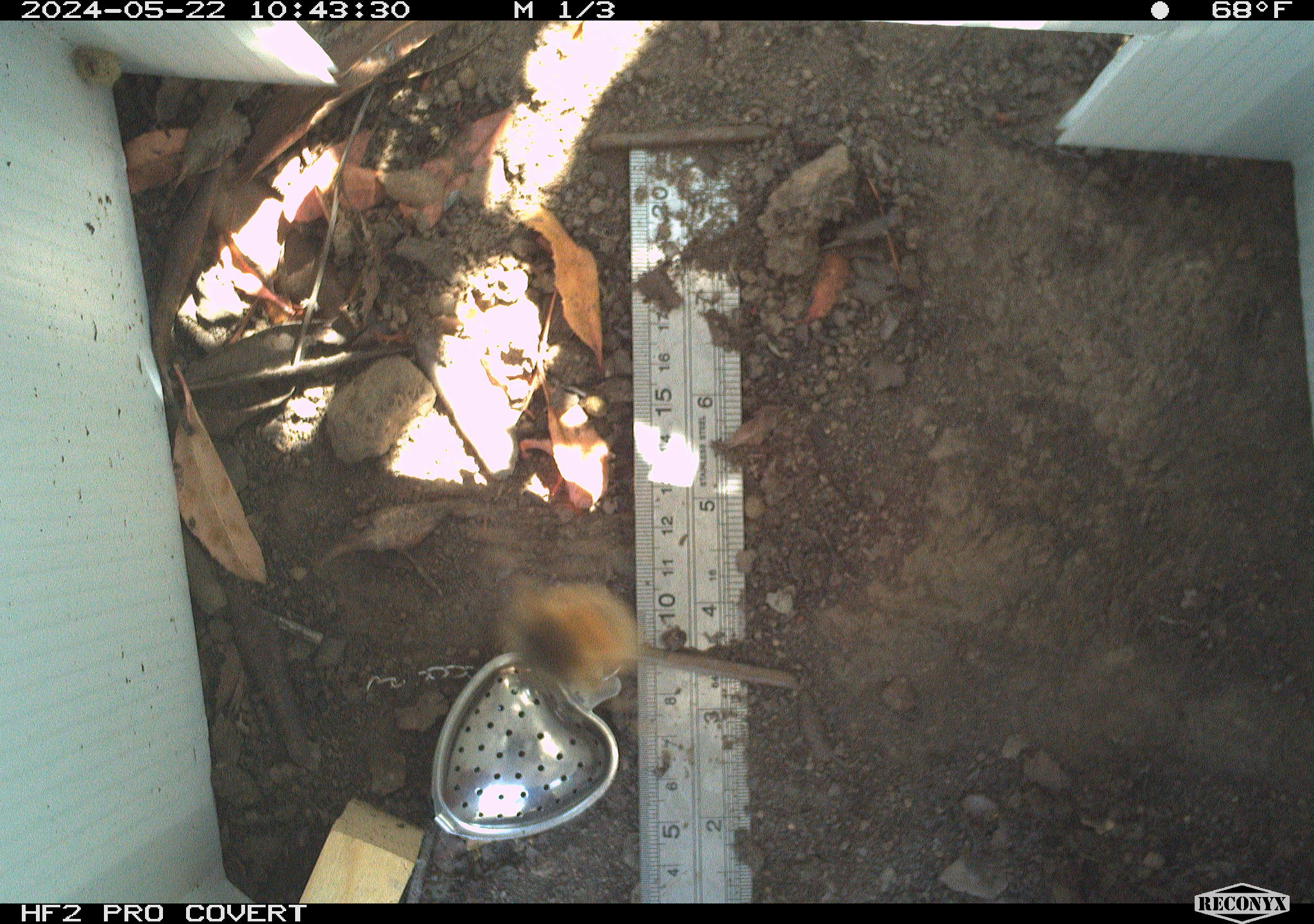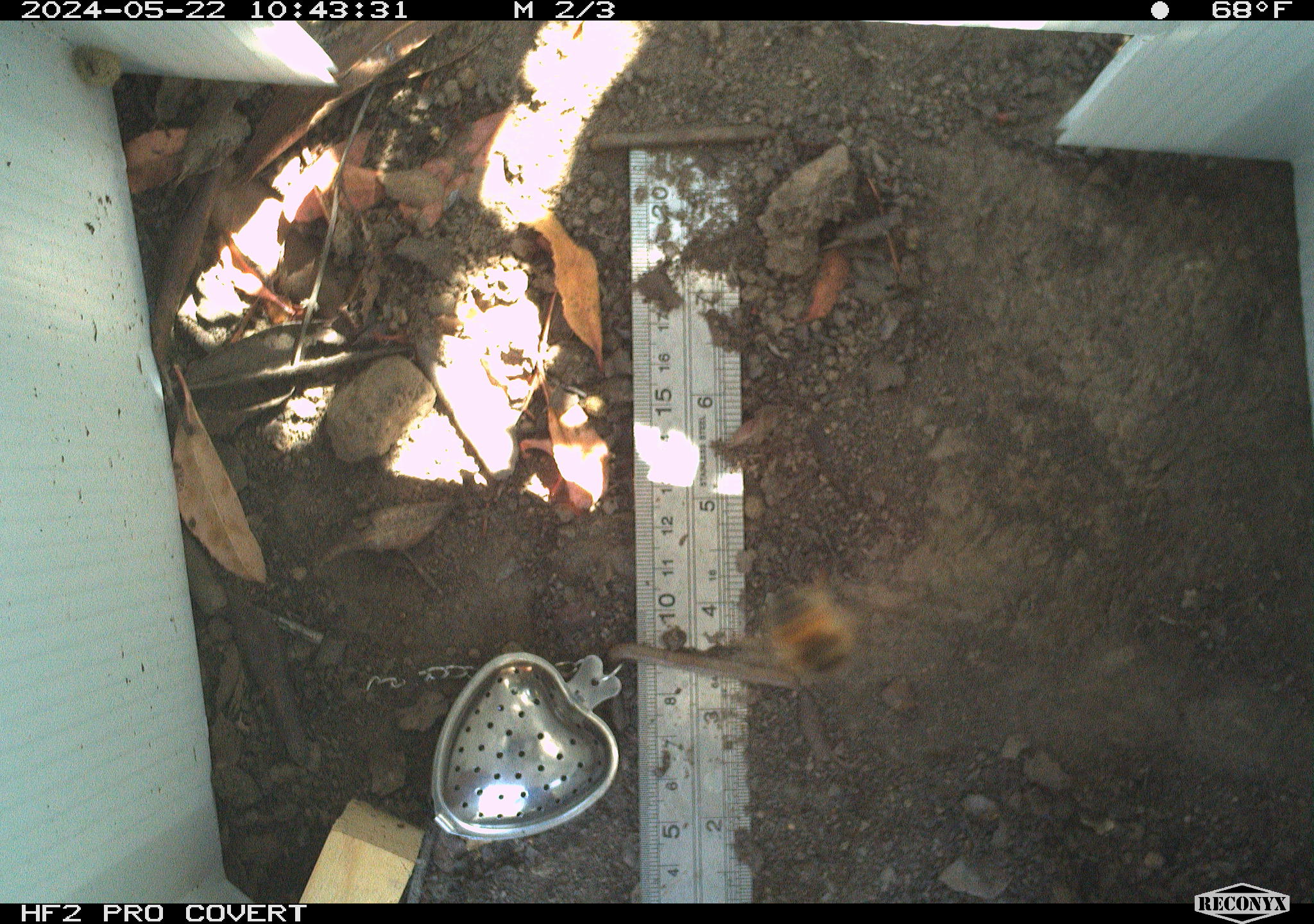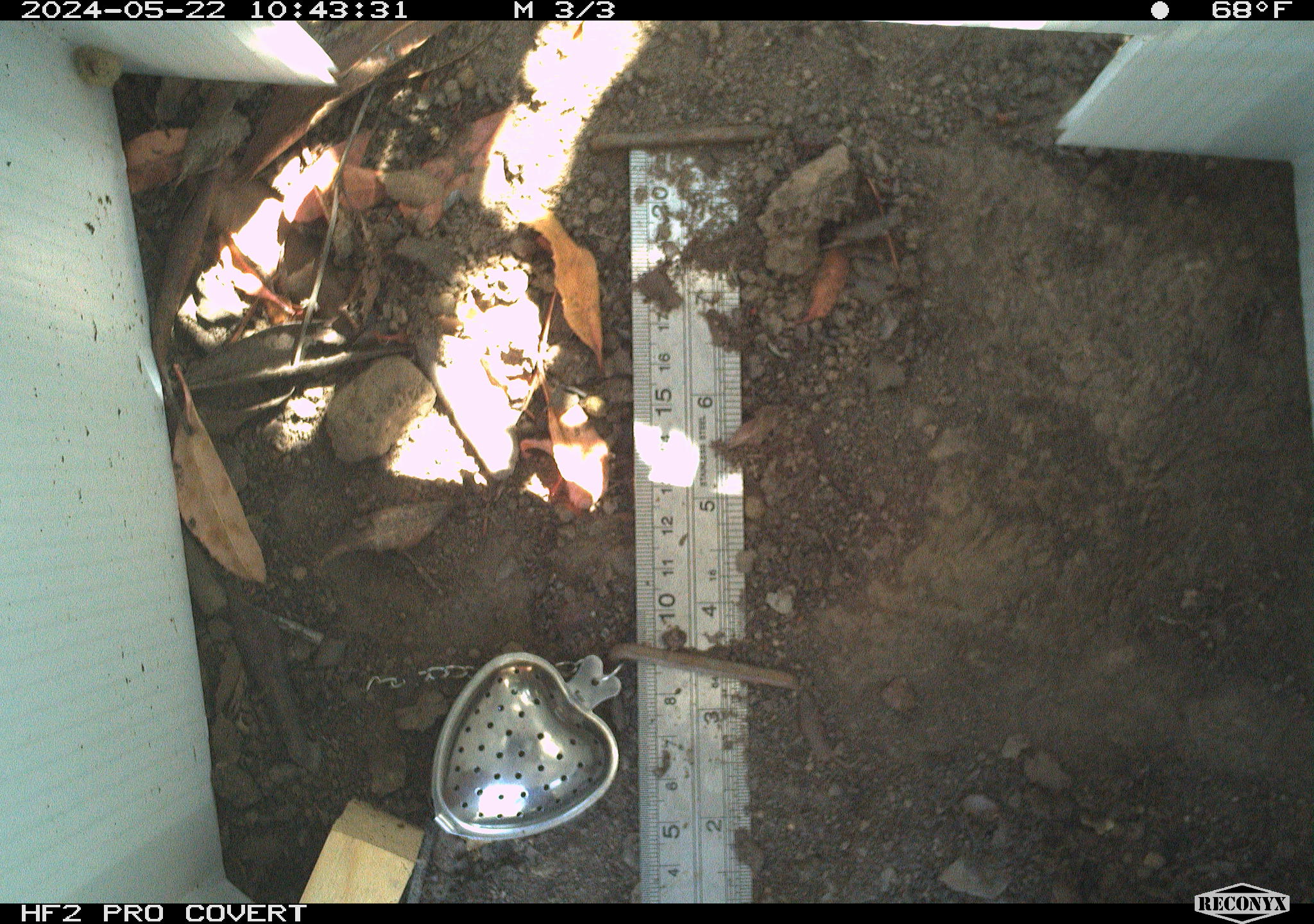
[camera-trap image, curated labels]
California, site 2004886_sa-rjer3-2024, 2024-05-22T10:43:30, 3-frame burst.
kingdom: Animalia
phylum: Arthropoda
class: Insecta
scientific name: Insecta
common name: insect